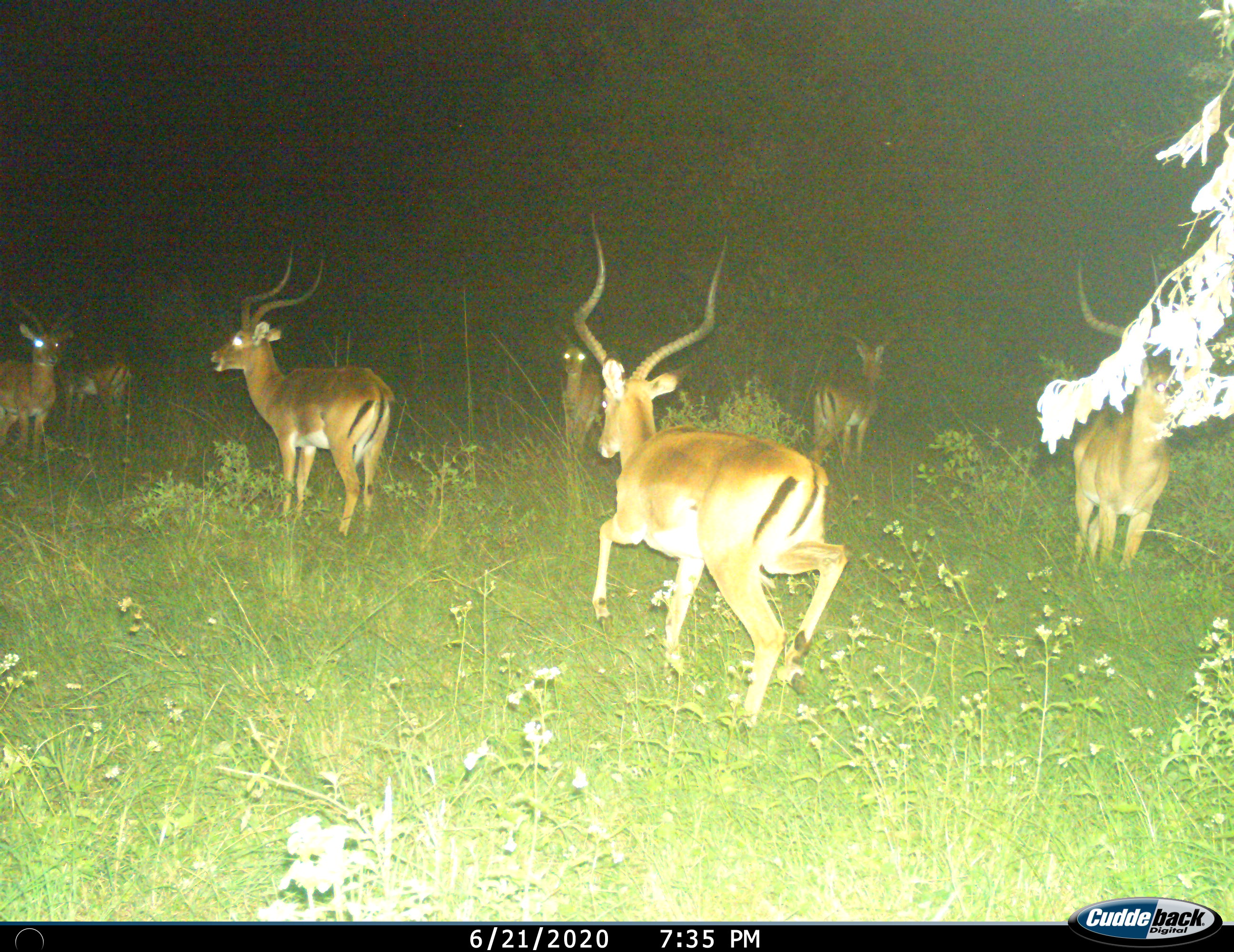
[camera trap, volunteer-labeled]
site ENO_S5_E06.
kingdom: Animalia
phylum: Chordata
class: Mammalia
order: Artiodactyla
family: Bovidae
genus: Aepyceros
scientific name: Aepyceros melampus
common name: impala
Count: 7.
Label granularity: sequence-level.